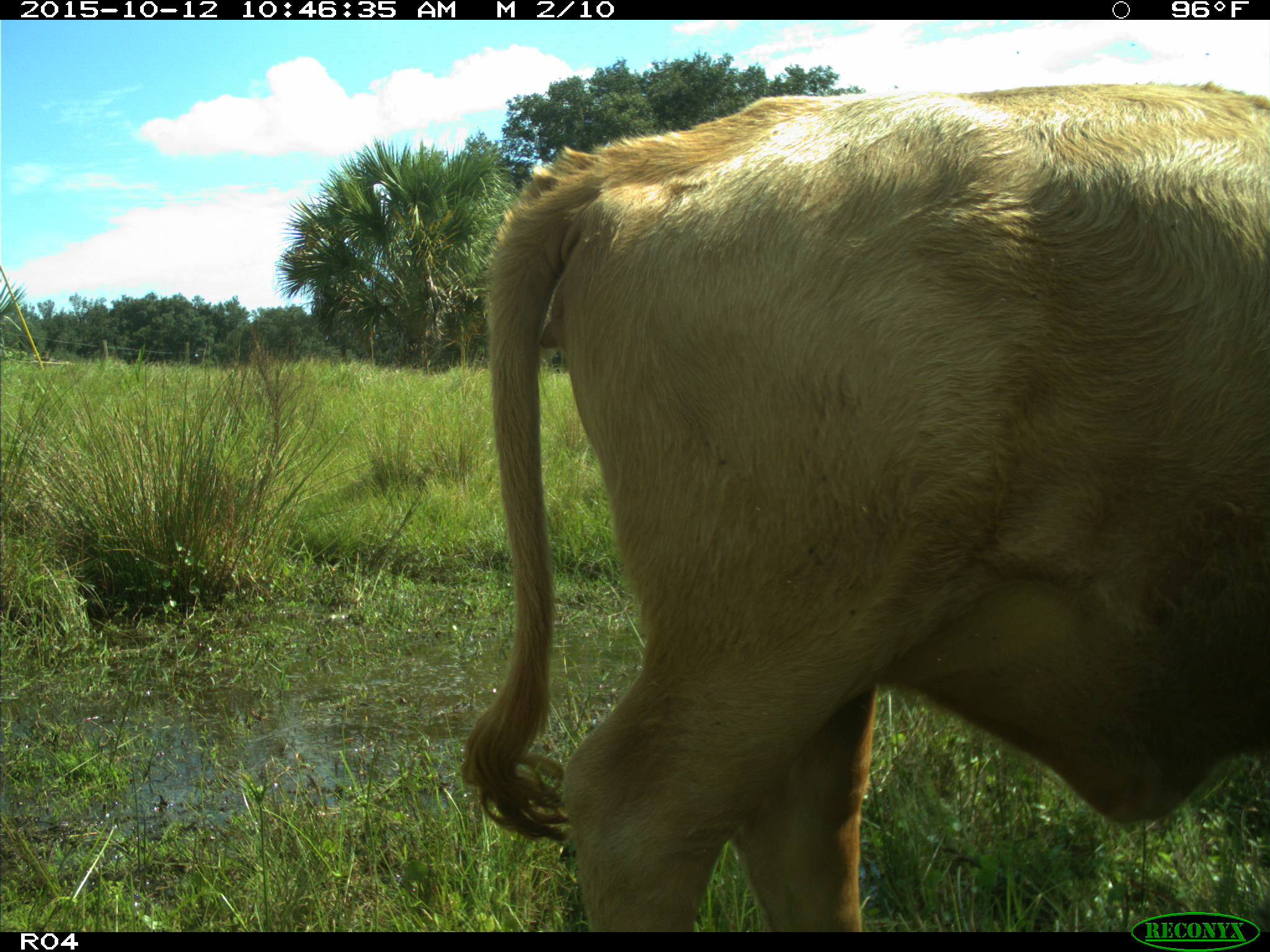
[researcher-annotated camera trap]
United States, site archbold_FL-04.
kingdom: Animalia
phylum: Chordata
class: Mammalia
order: Artiodactyla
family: Bovidae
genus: Bos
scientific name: Bos taurus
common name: domestic cow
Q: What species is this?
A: Bos taurus (domestic cow).